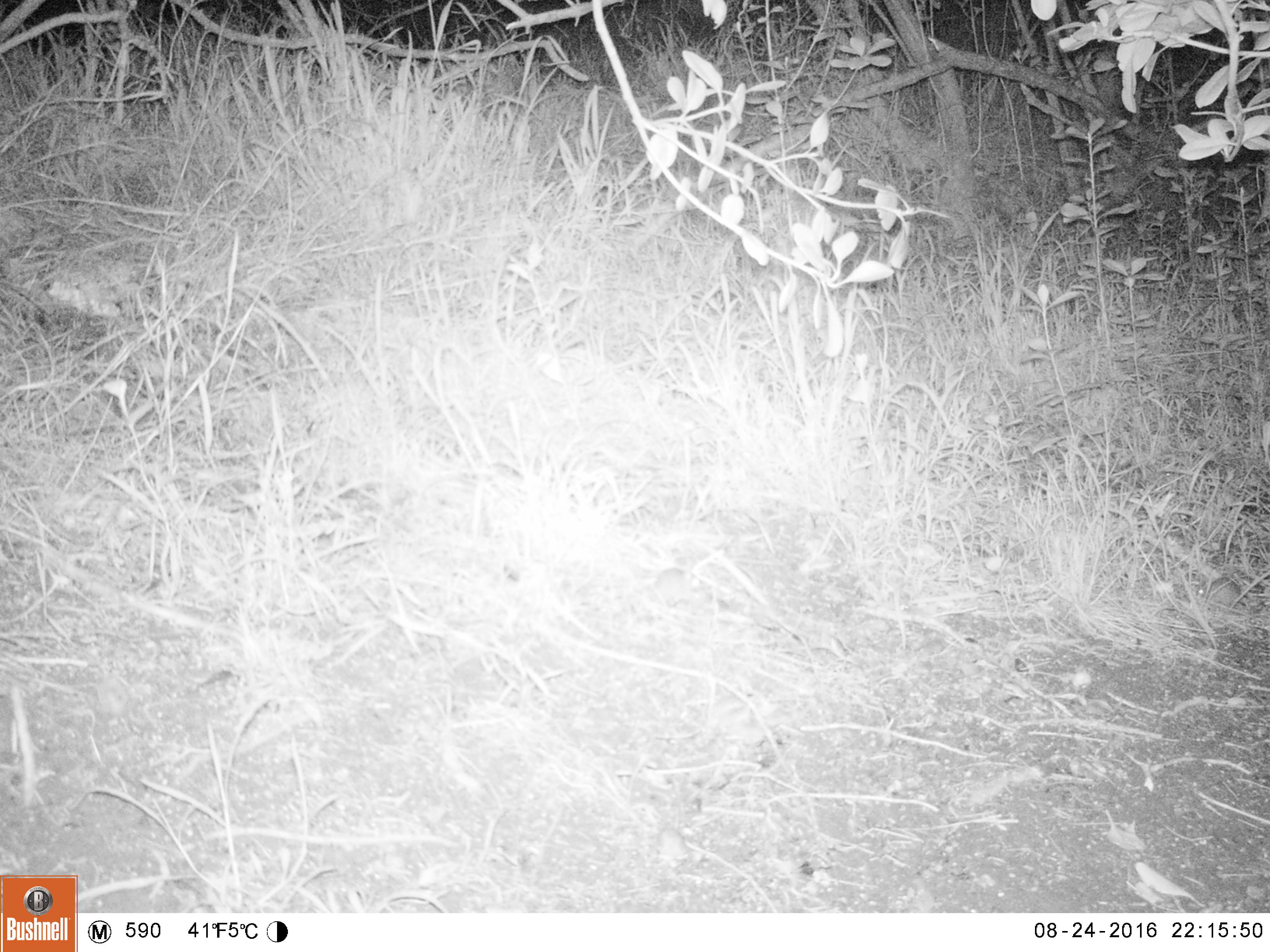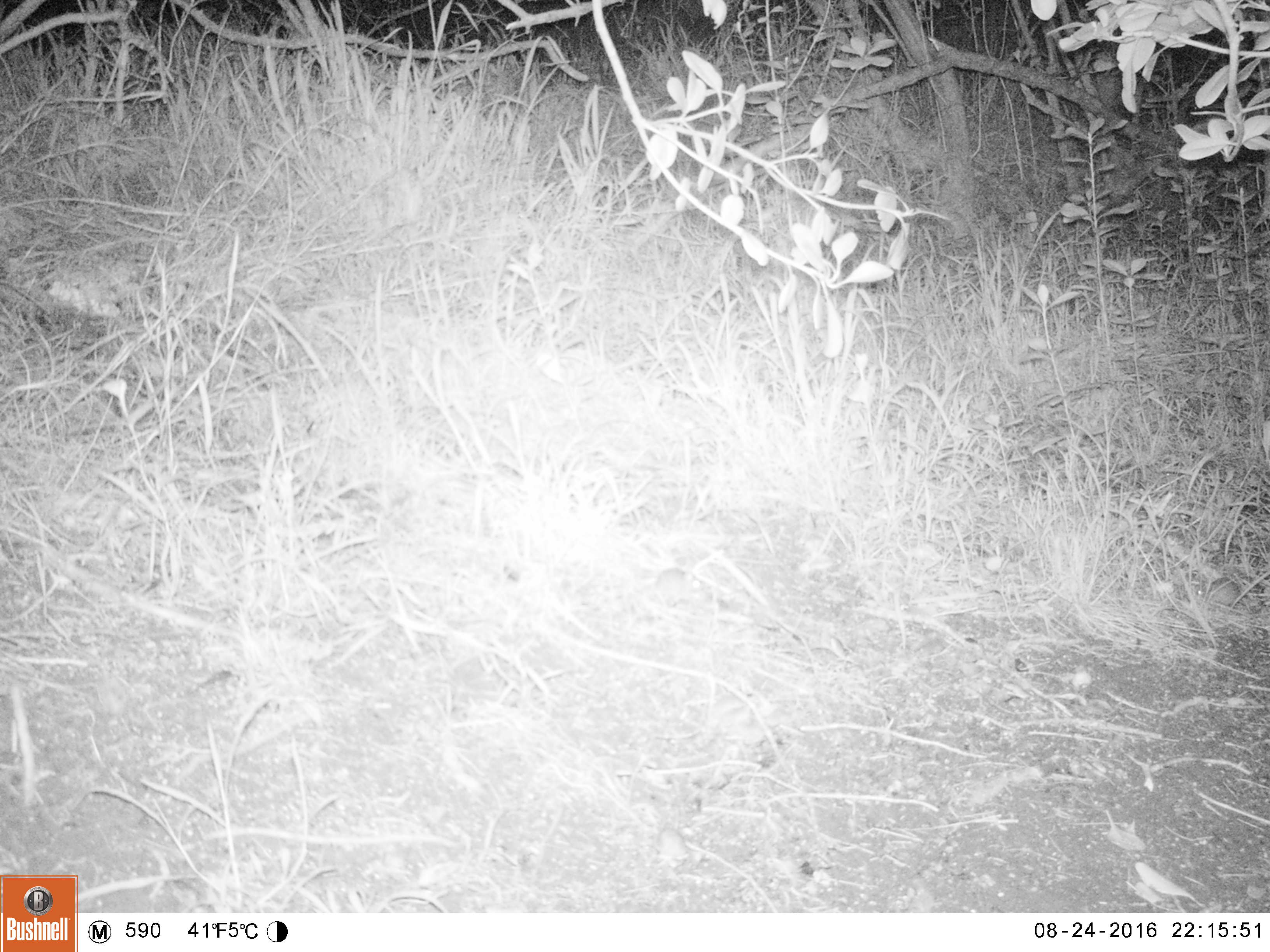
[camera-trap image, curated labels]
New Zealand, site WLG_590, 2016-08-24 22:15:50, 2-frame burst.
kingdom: Animalia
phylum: Chordata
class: Mammalia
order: Rodentia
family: Muridae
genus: Mus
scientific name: Mus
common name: mouse